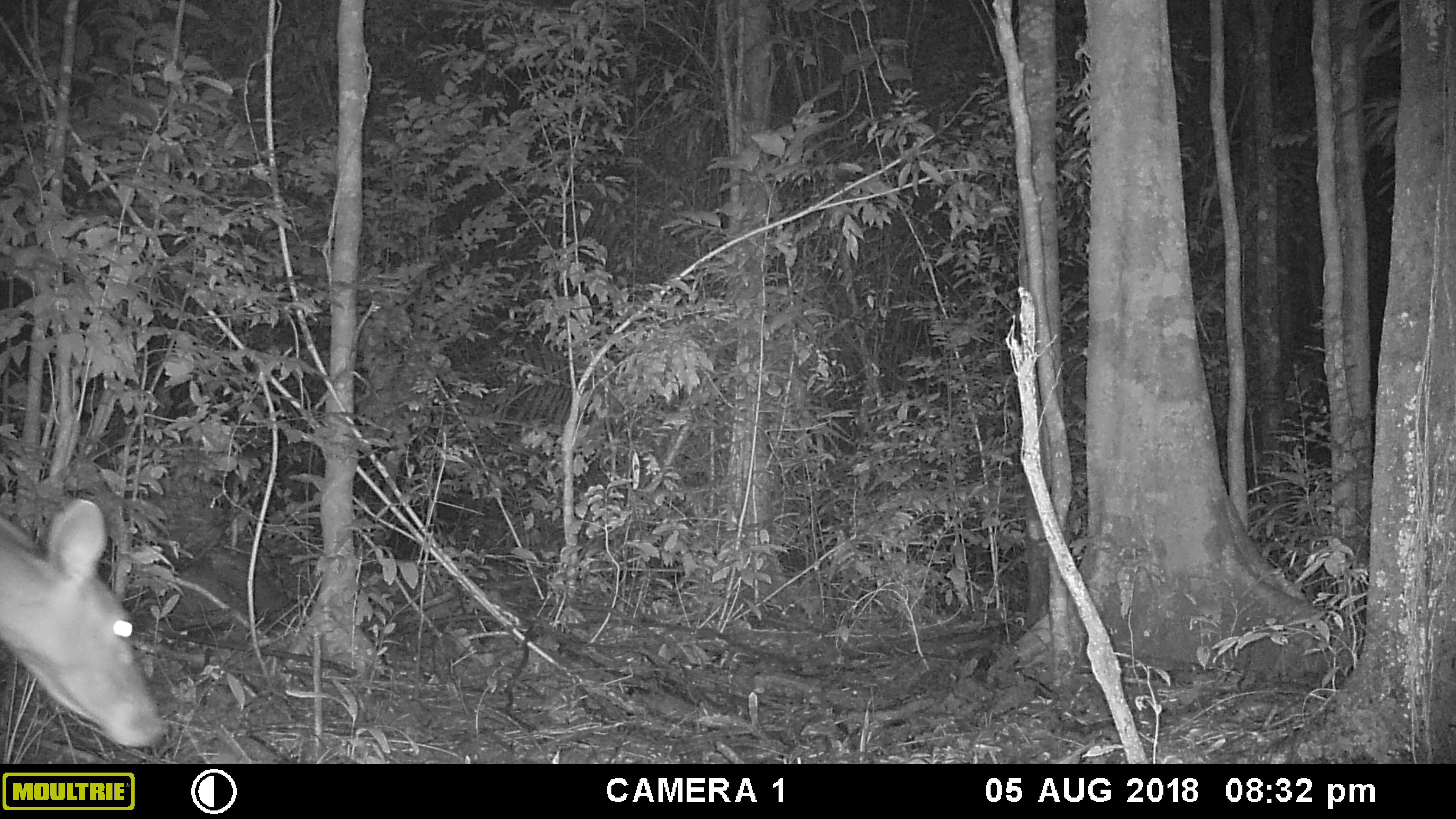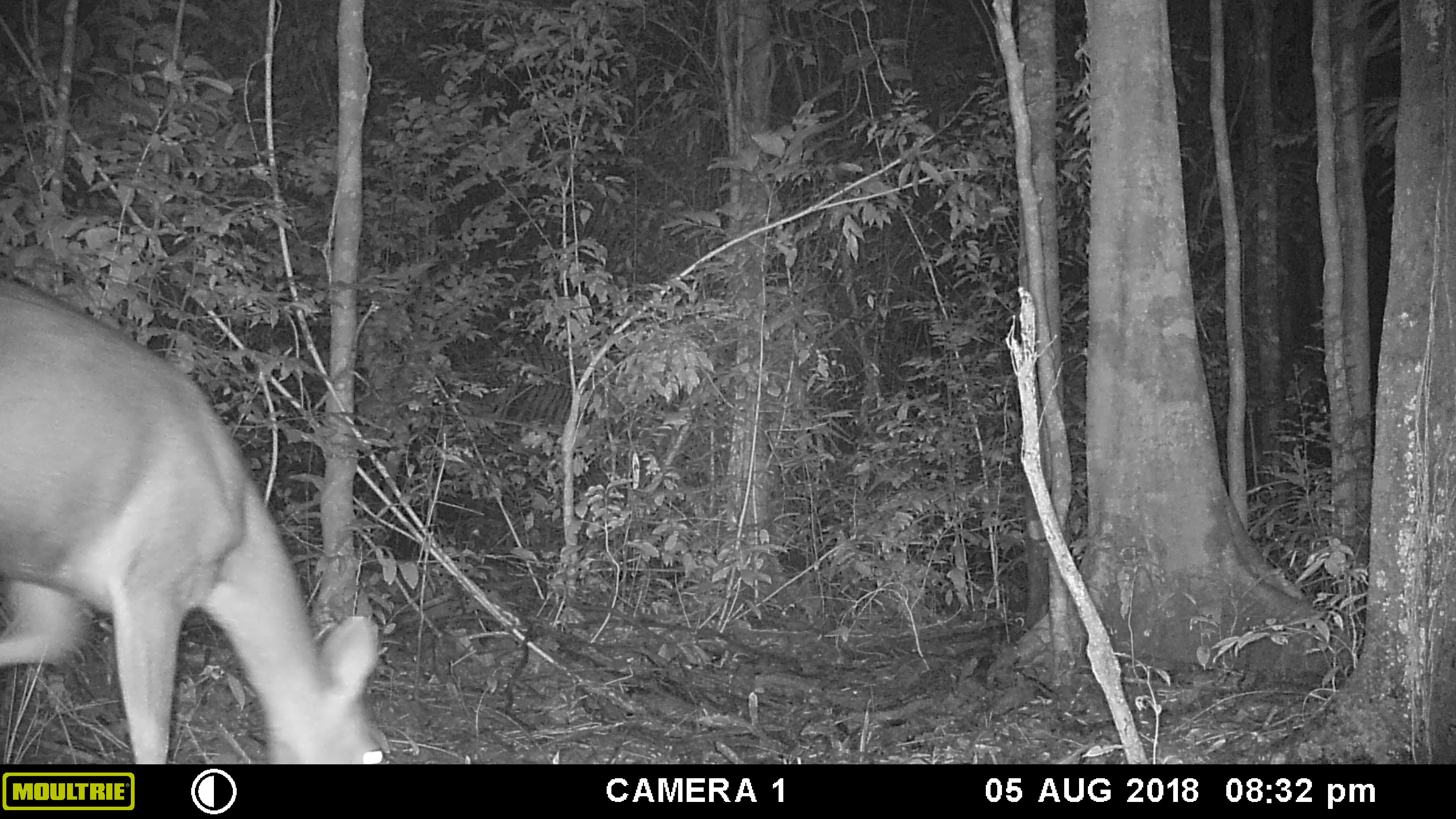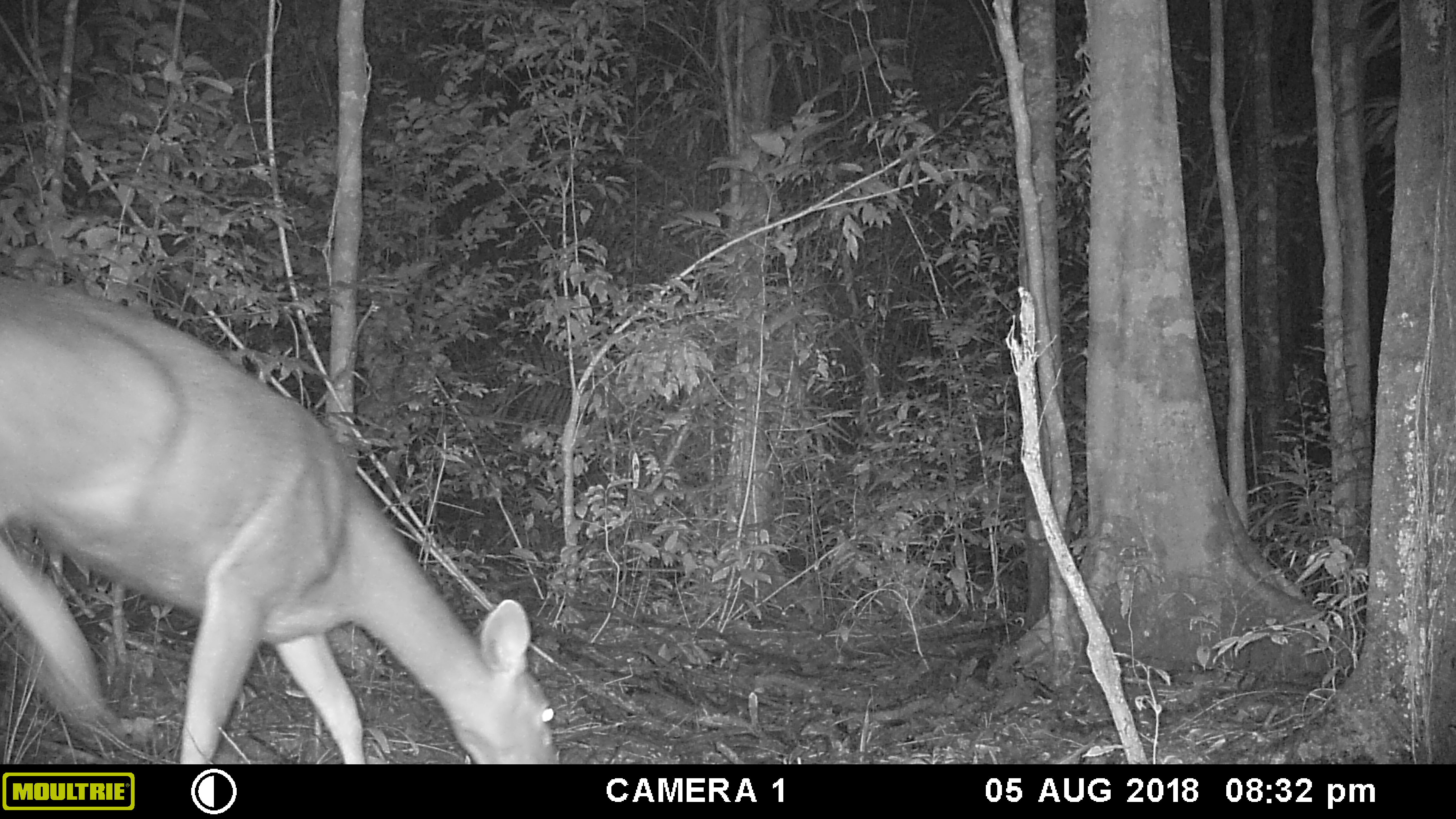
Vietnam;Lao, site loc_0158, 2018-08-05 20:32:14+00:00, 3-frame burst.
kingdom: Animalia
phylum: Chordata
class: Mammalia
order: Artiodactyla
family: Cervidae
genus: Rusa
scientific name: Rusa unicolor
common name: sambar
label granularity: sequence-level